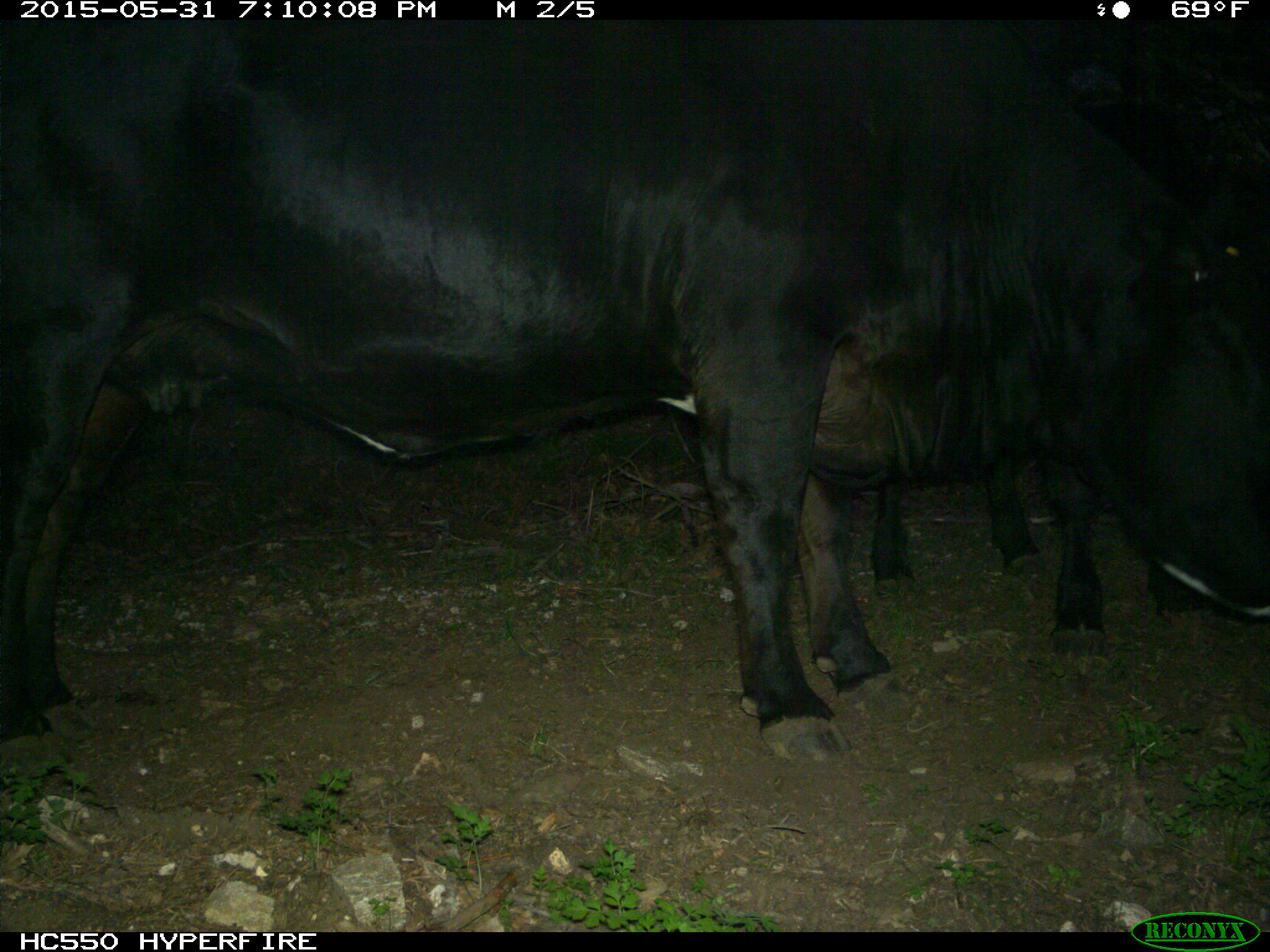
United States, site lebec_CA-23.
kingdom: Animalia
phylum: Chordata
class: Mammalia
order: Artiodactyla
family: Bovidae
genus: Bos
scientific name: Bos taurus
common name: domestic cow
Bos taurus (domestic cow).